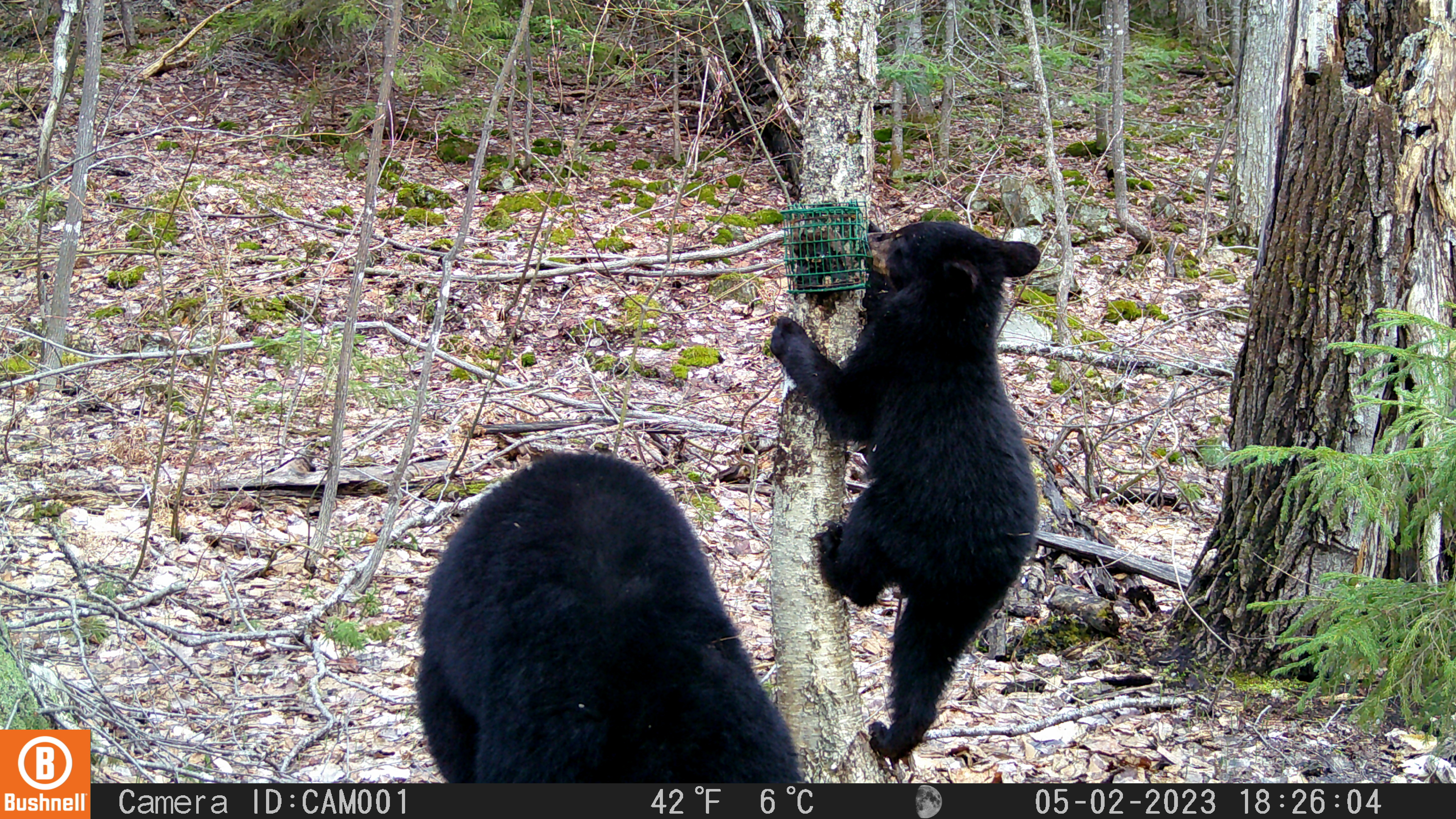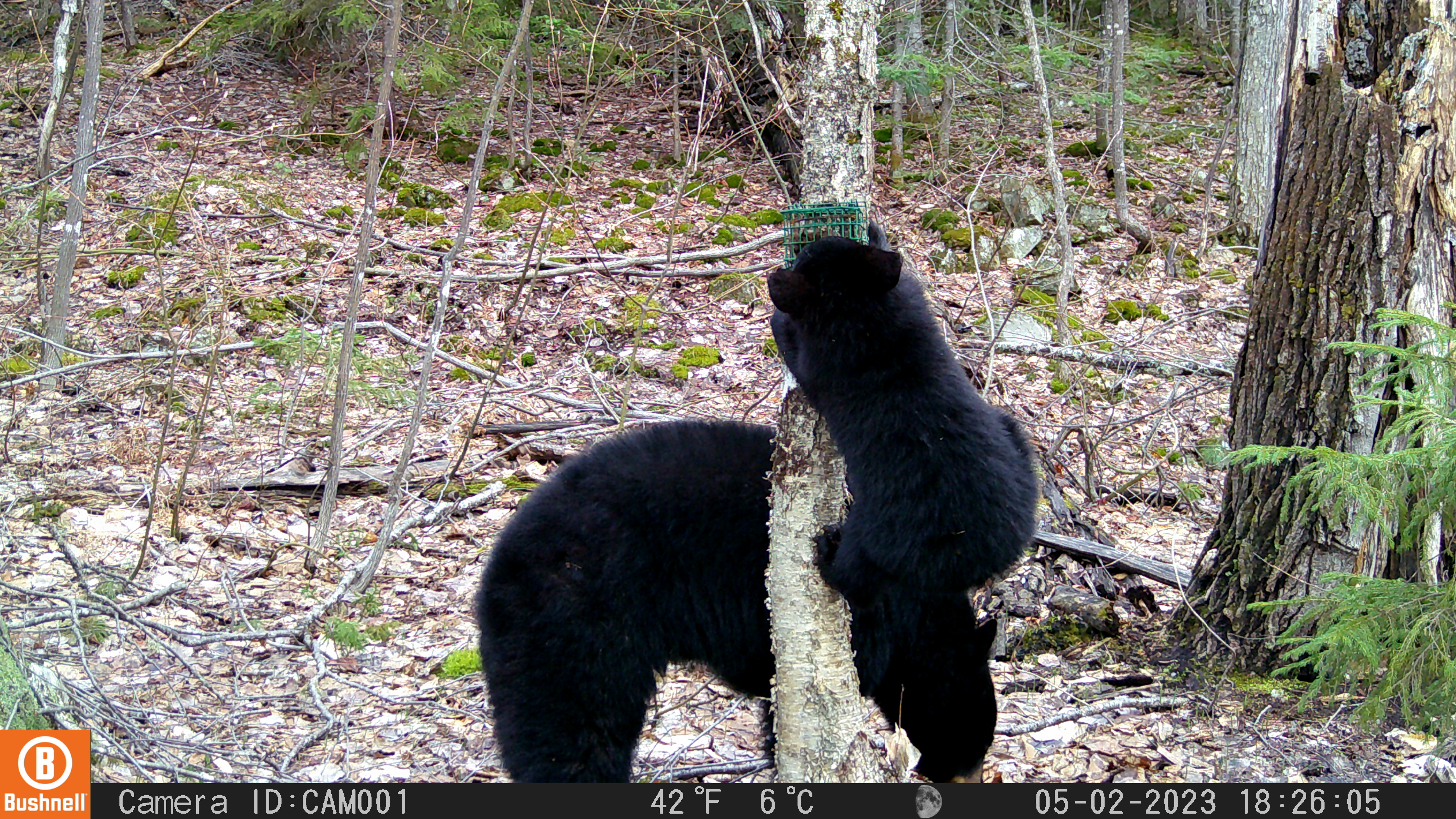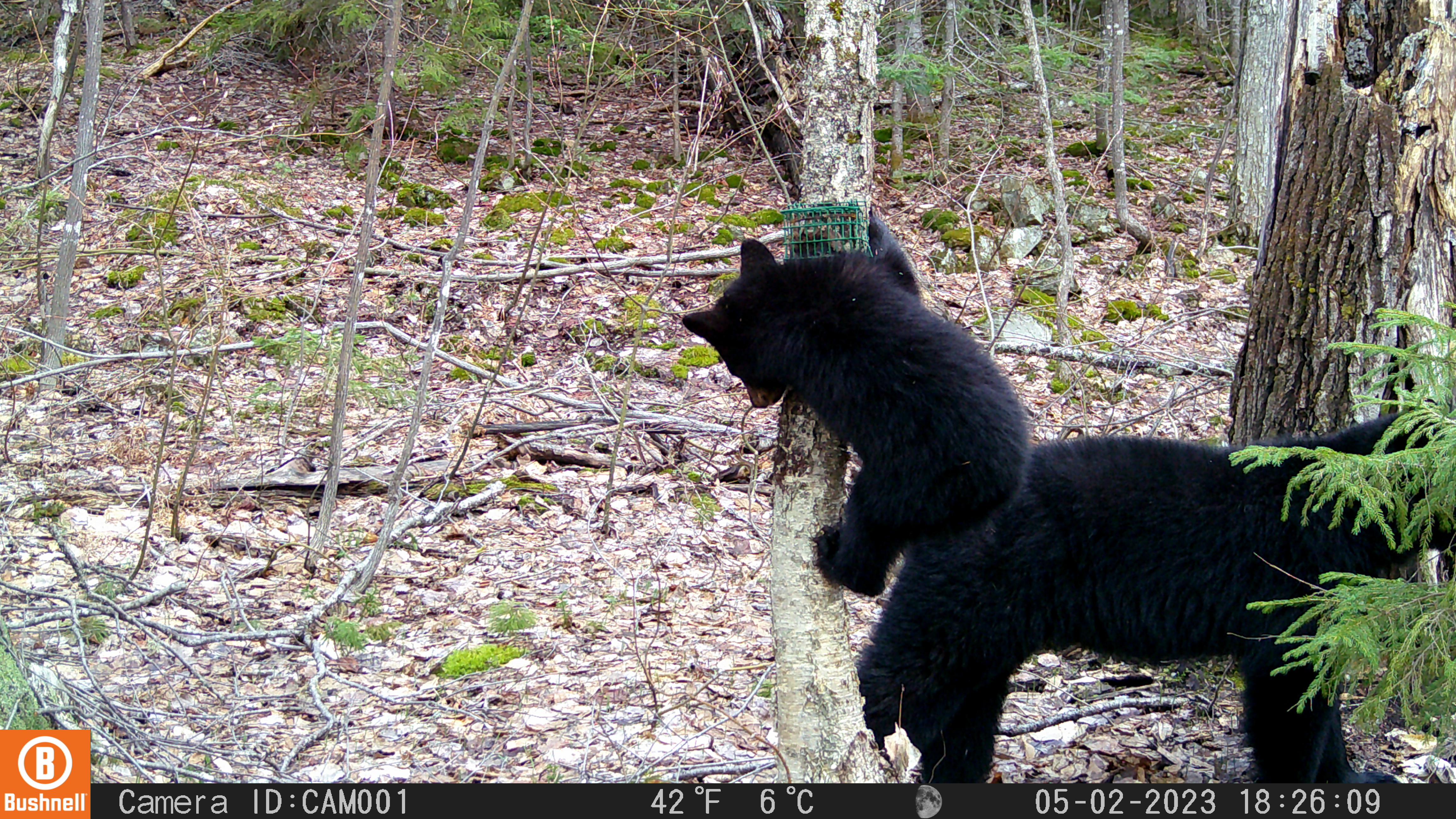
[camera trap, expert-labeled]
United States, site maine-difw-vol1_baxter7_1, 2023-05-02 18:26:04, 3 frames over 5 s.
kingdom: Animalia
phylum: Chordata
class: Mammalia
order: Carnivora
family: Ursidae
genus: Ursus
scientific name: Ursus americanus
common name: black bear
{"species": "black bear (Ursus americanus)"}